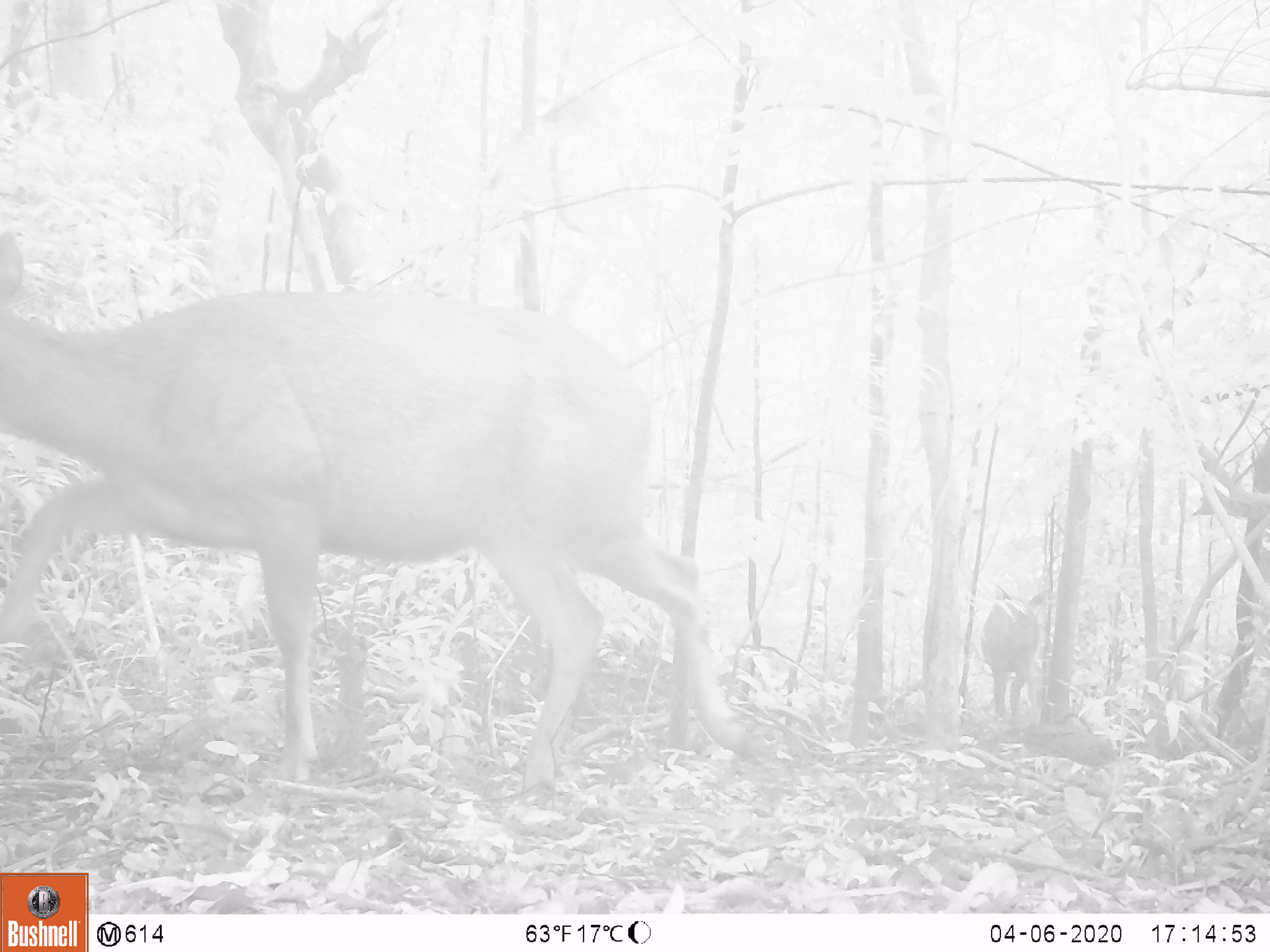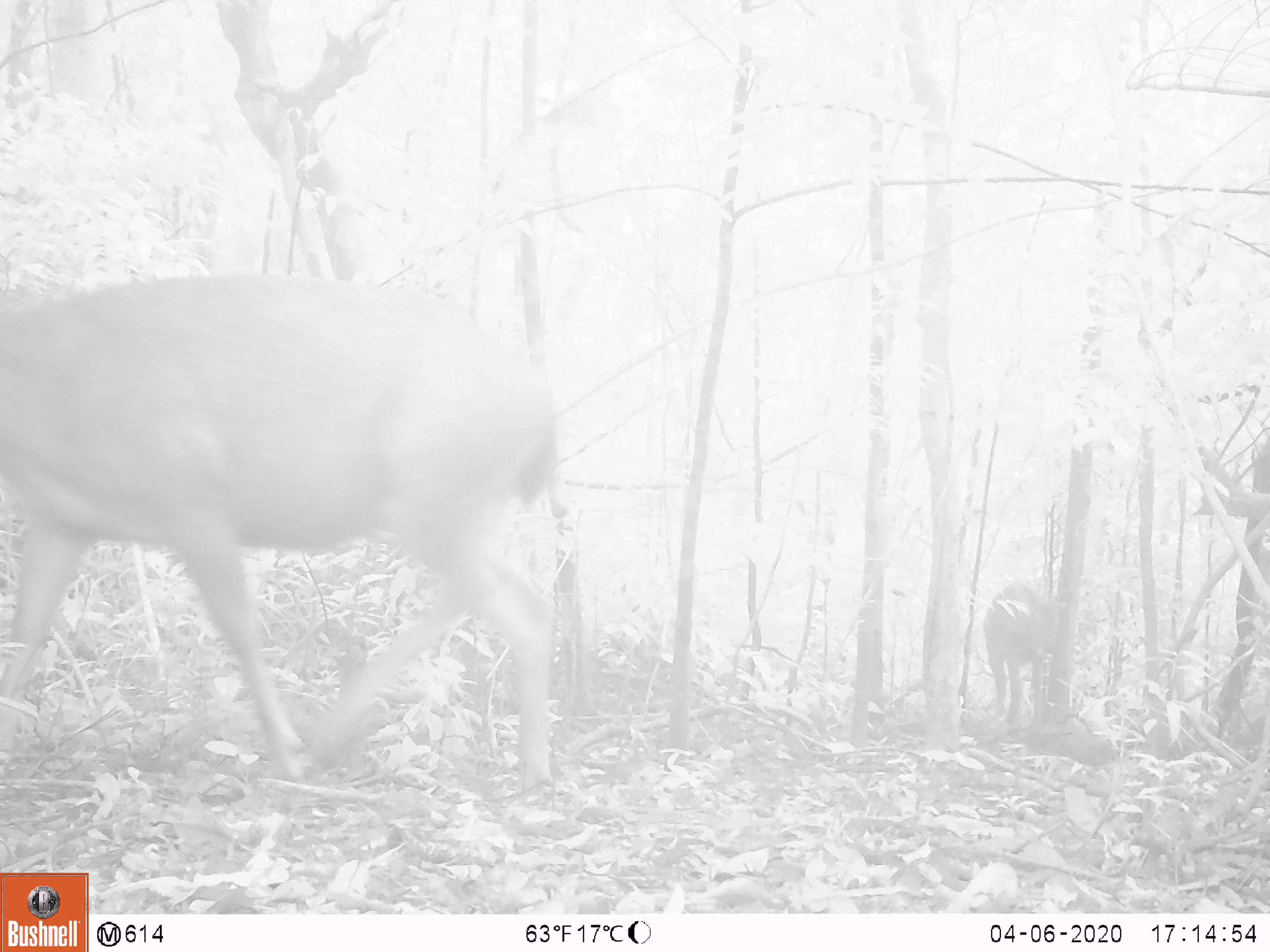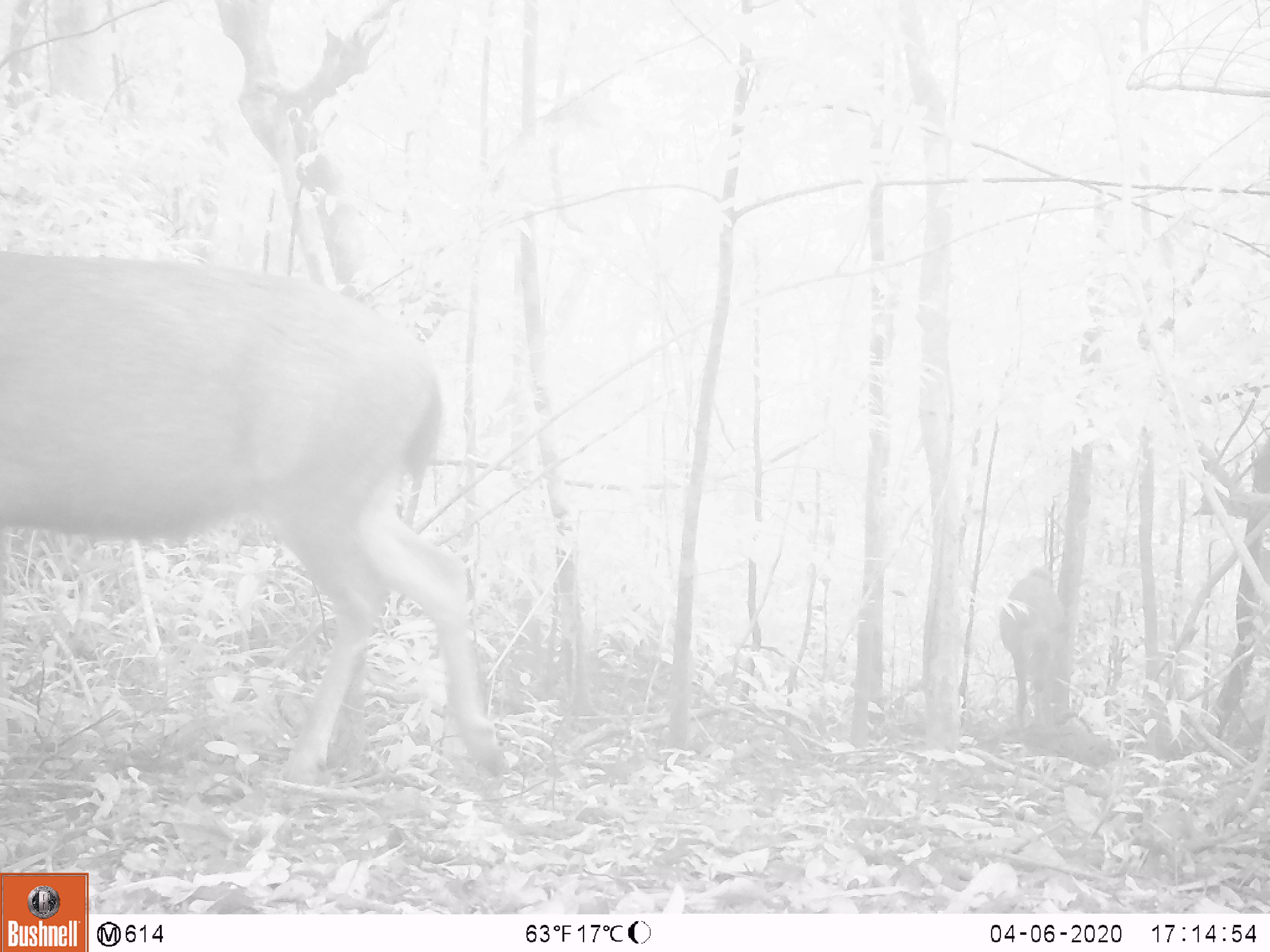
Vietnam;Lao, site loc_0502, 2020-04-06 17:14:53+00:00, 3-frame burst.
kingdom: Animalia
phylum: Chordata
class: Mammalia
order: Artiodactyla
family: Cervidae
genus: Rusa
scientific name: Rusa unicolor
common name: sambar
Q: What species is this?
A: Sambar (Rusa unicolor).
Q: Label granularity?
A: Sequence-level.